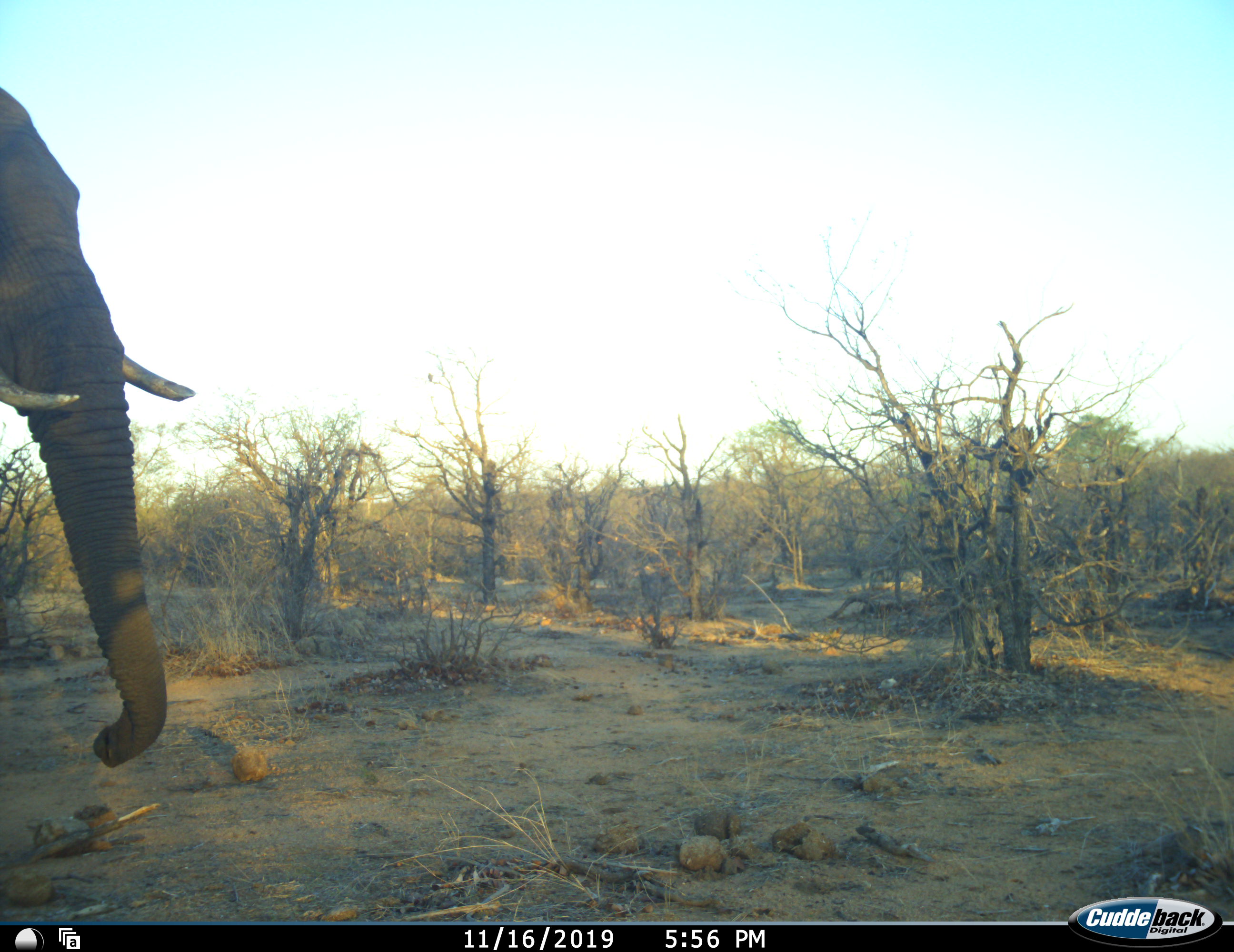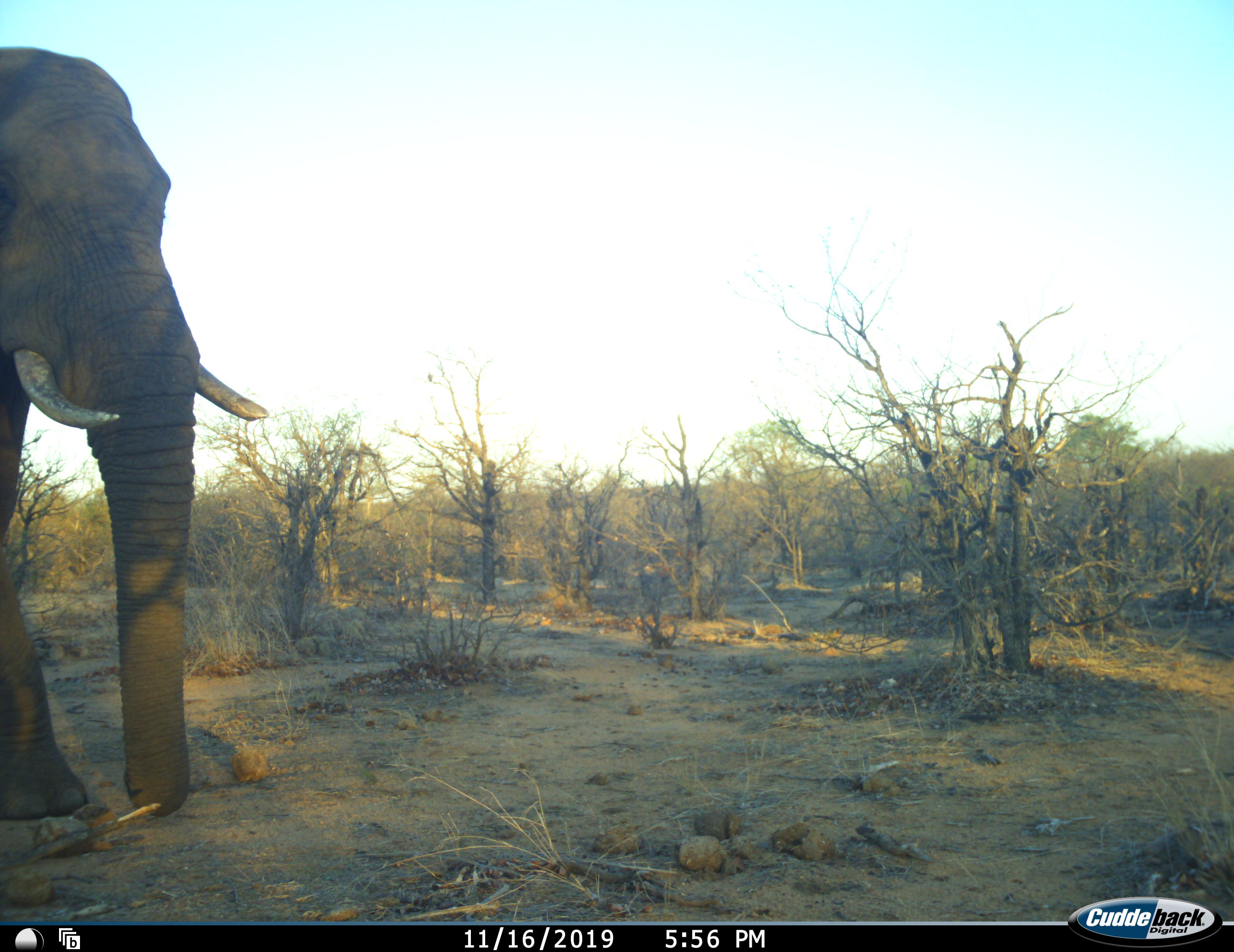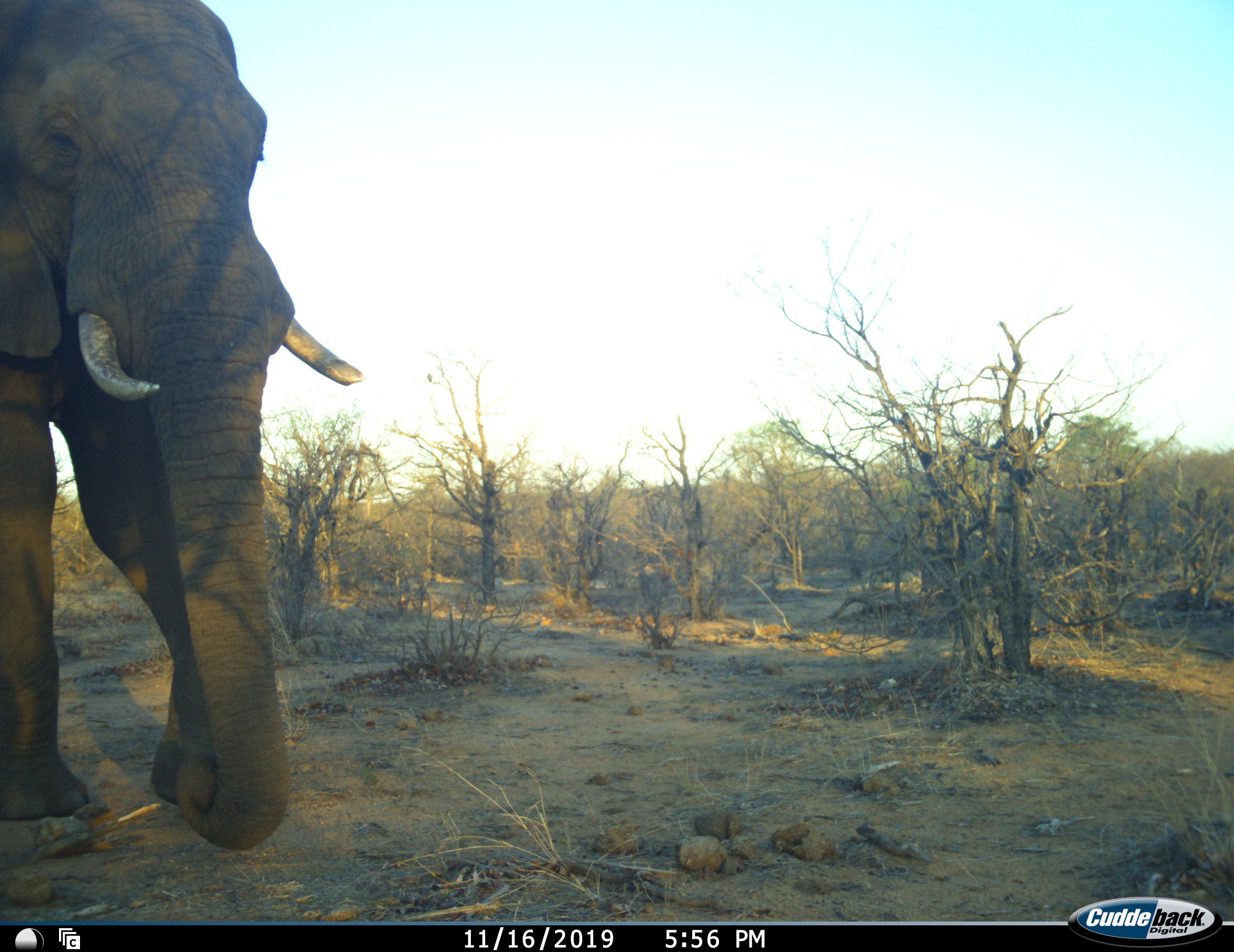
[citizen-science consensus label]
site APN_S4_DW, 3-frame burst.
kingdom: Animalia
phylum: Chordata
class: Mammalia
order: Proboscidea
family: Elephantidae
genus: Loxodonta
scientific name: Loxodonta africana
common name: african bush elephant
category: elephant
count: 1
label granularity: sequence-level